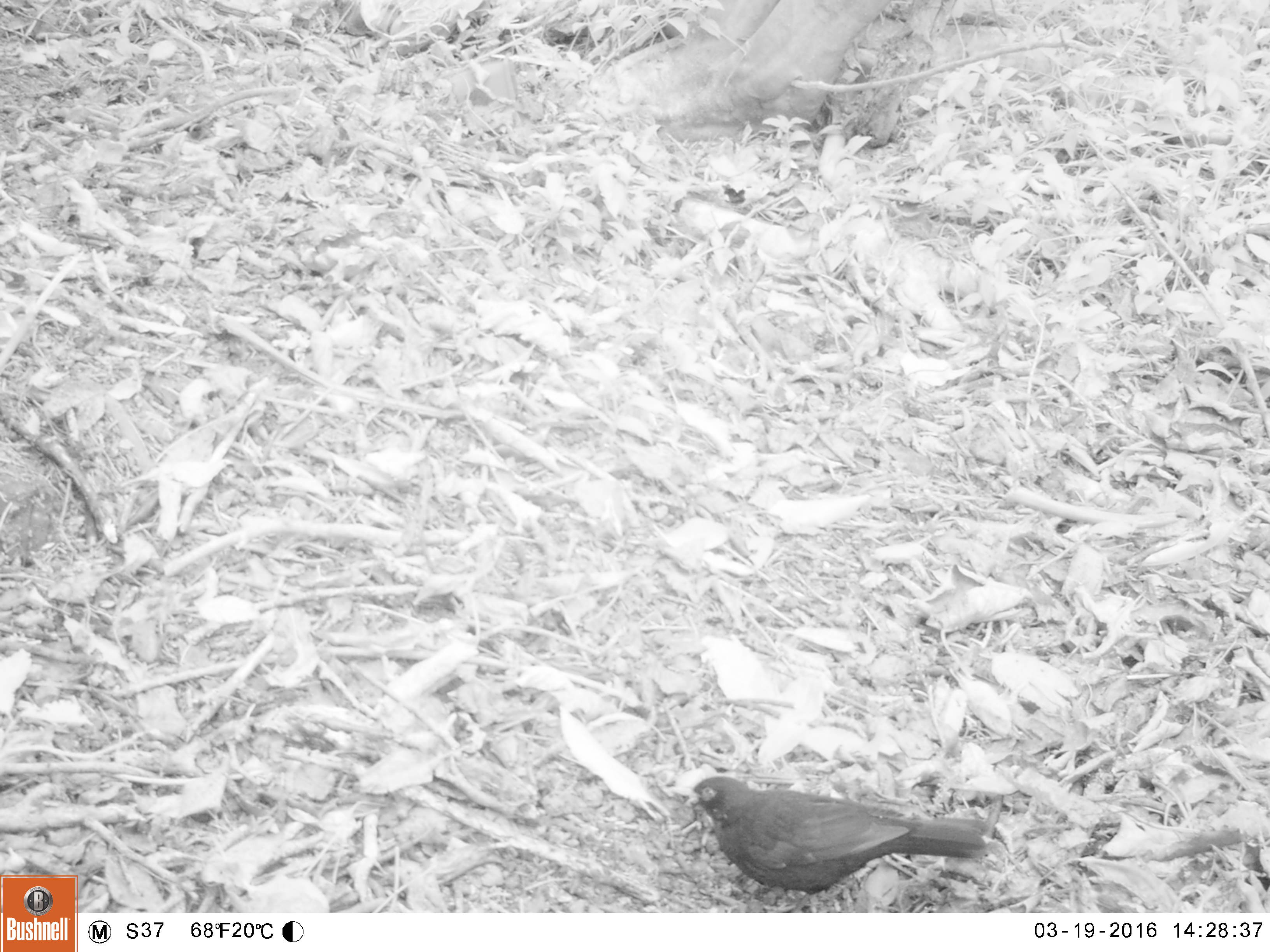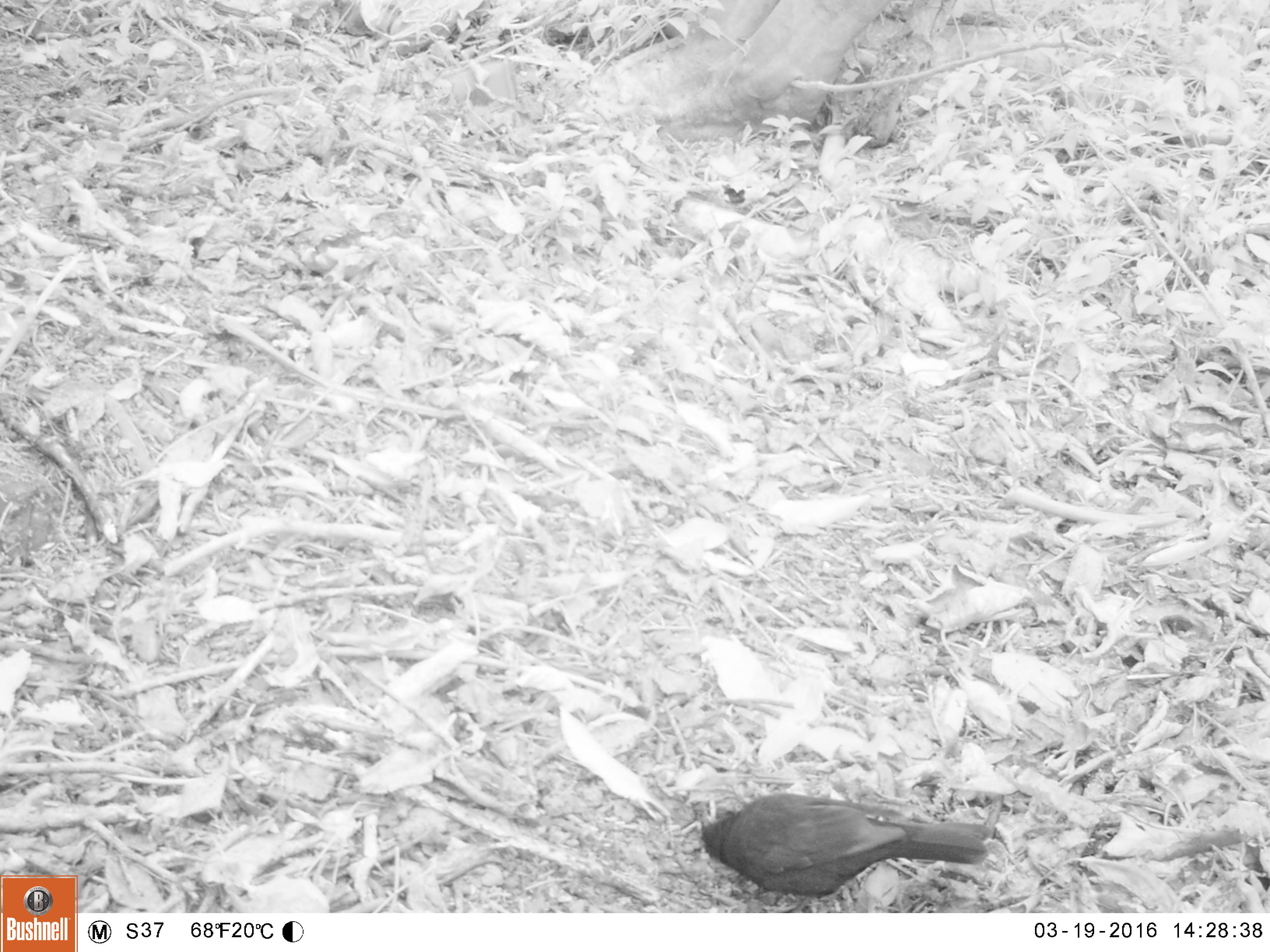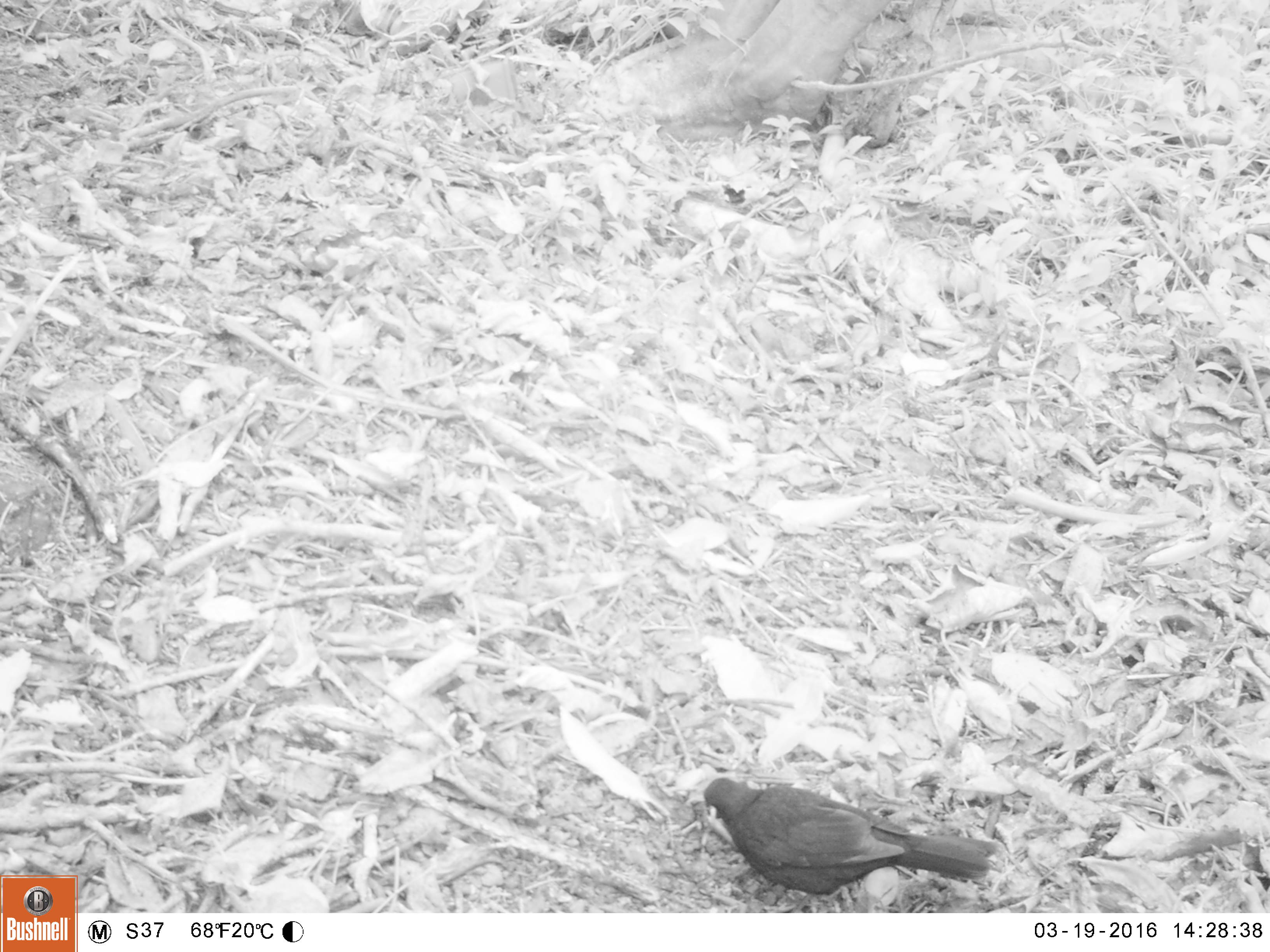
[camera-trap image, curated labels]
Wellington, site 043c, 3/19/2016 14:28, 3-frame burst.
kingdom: Animalia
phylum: Chordata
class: Aves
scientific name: Aves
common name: bird